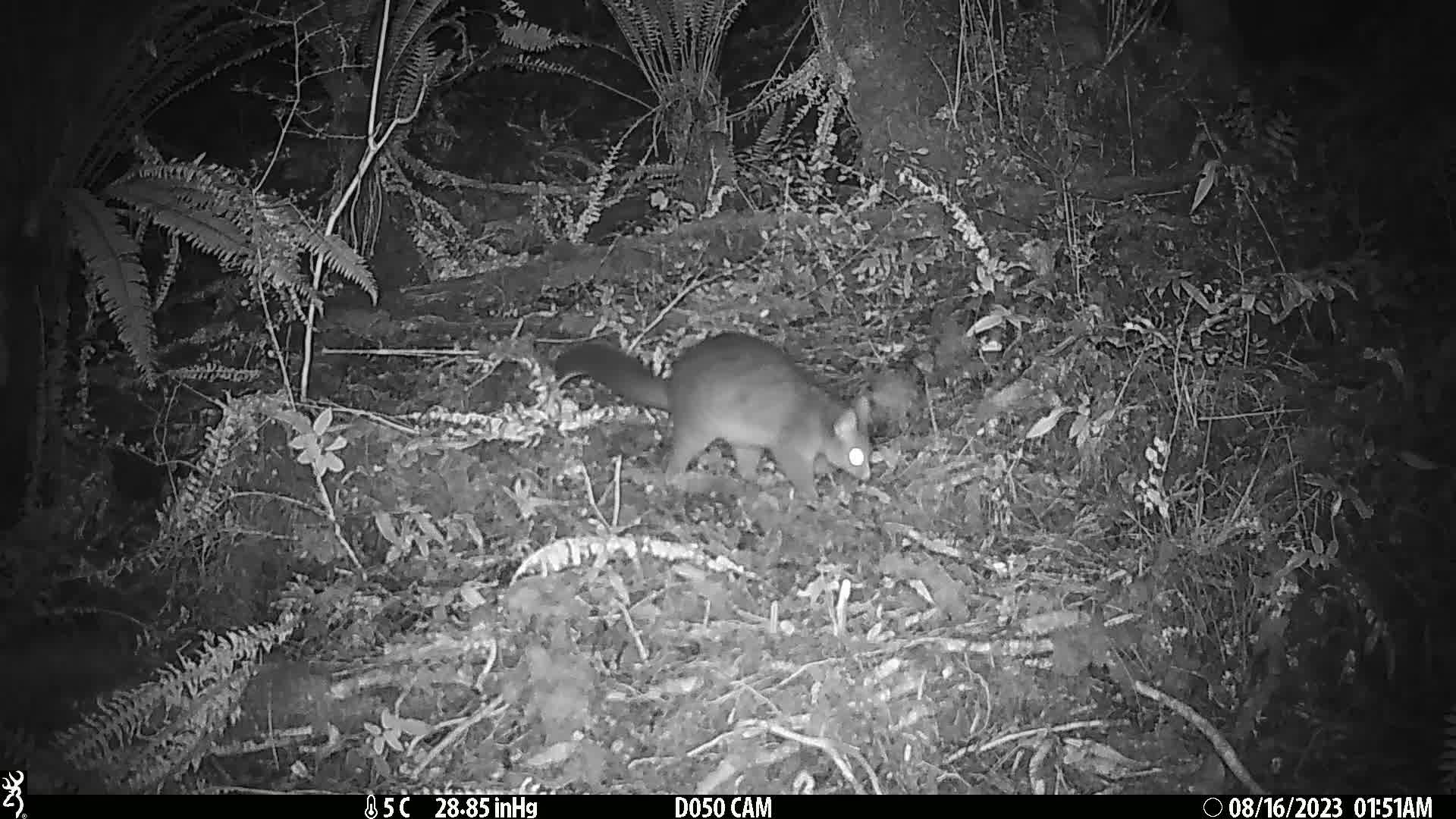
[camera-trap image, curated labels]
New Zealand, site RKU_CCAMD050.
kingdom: Animalia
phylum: Chordata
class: Mammalia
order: Diprotodontia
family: Phalangeridae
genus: Trichosurus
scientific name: Trichosurus vulpecula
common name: common brushtail possum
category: possum